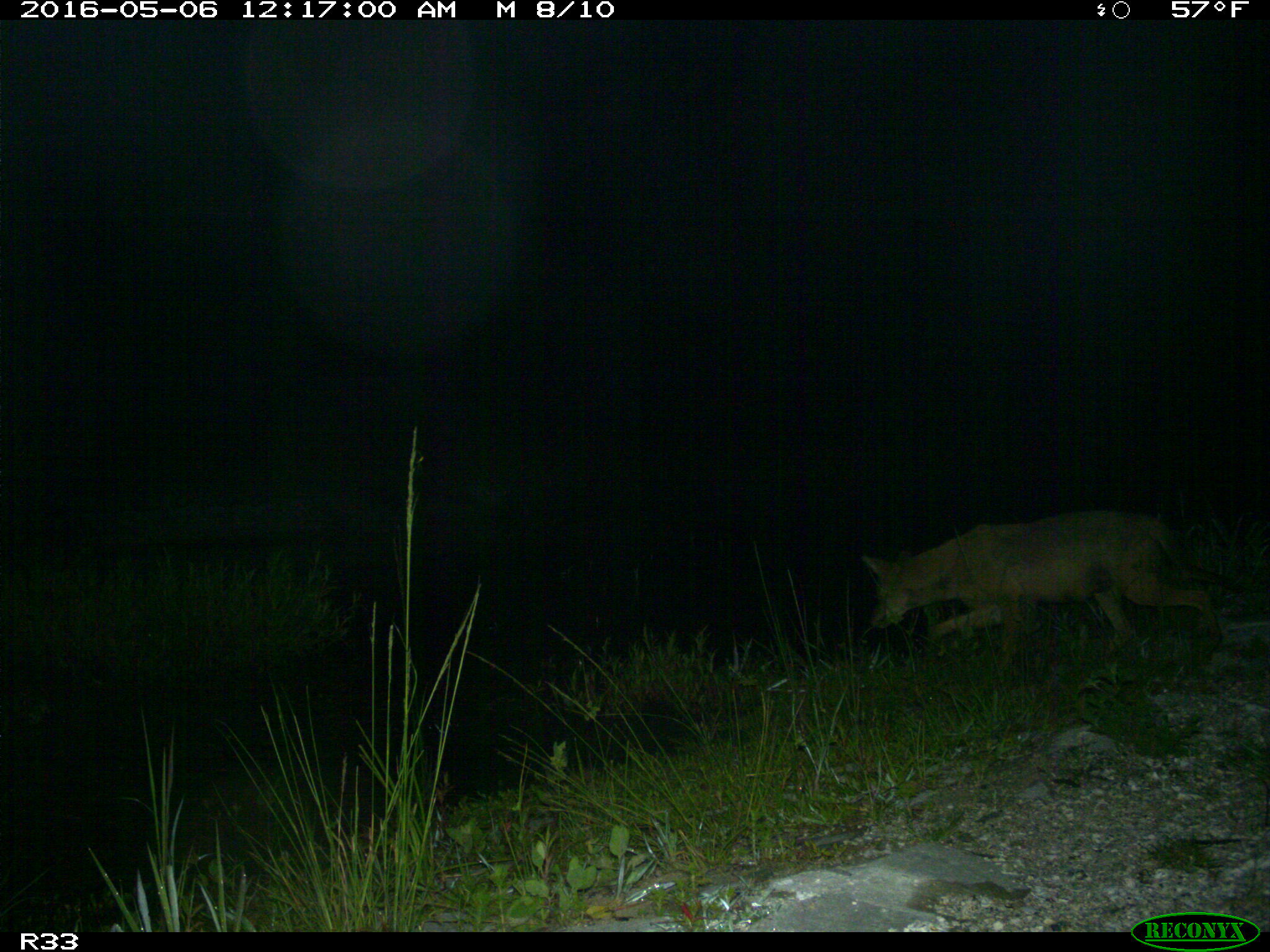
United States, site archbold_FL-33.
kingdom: Animalia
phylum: Chordata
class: Mammalia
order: Carnivora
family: Canidae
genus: Canis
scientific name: Canis latrans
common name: coyote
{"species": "Canis latrans (coyote)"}